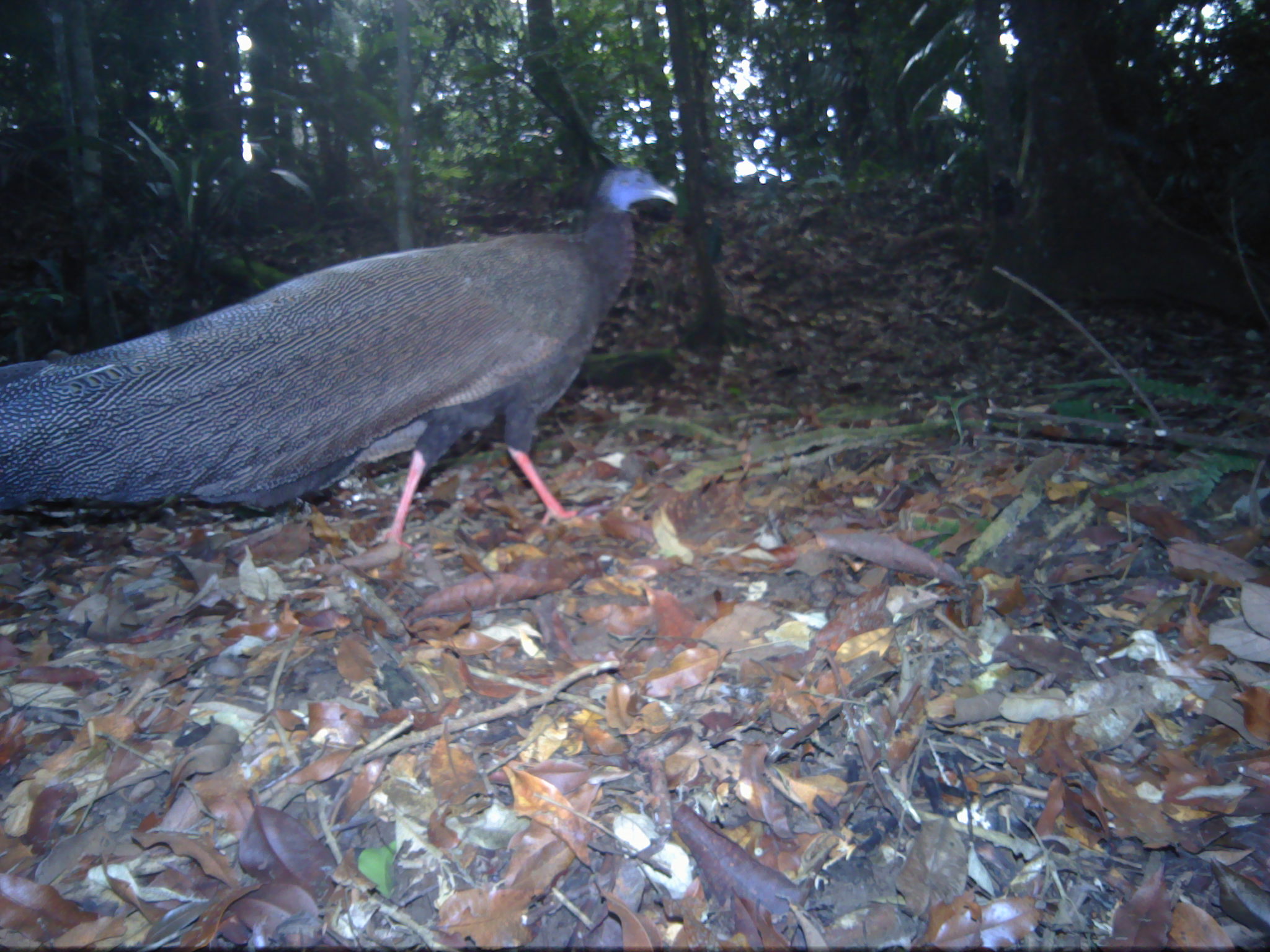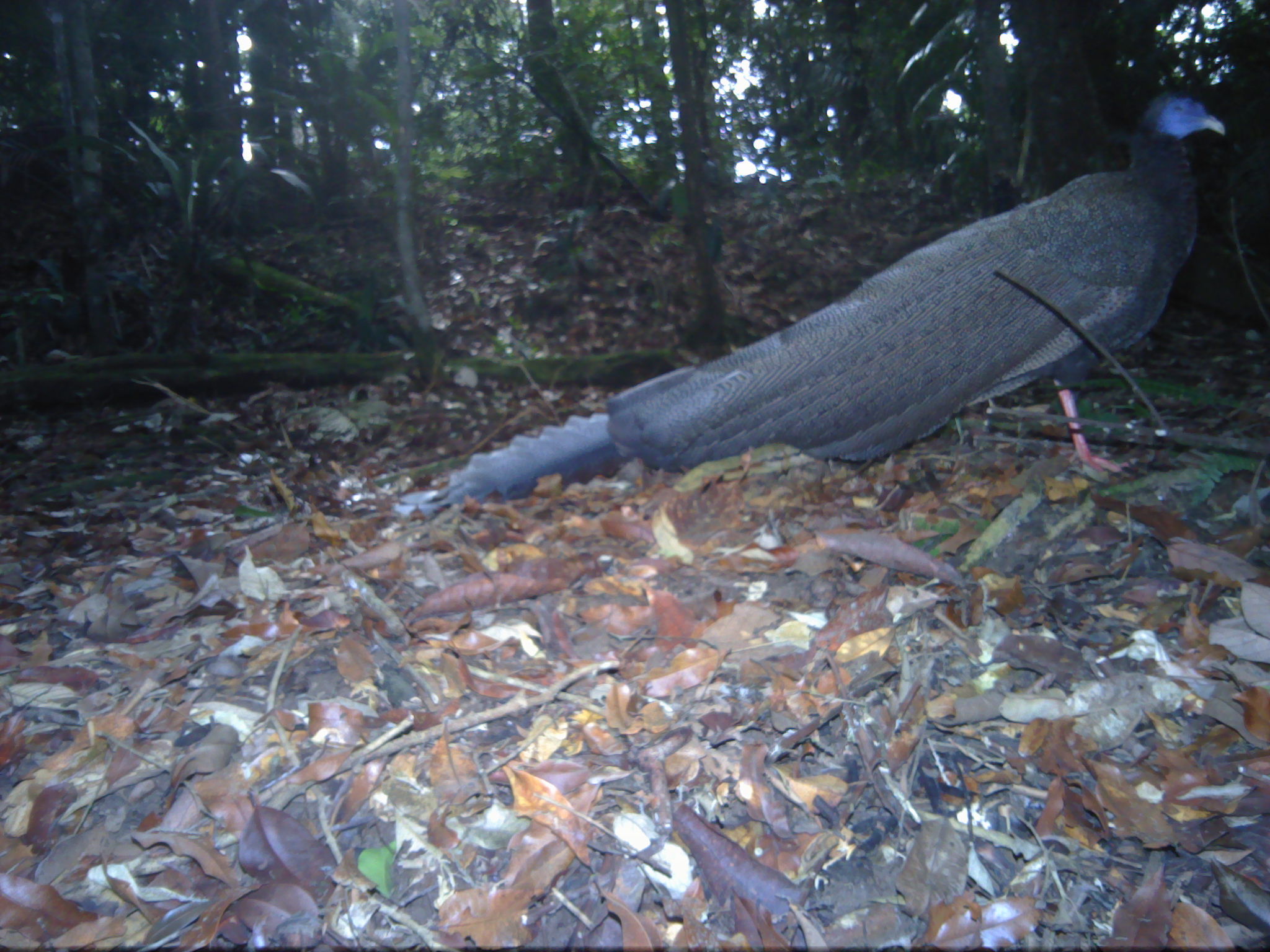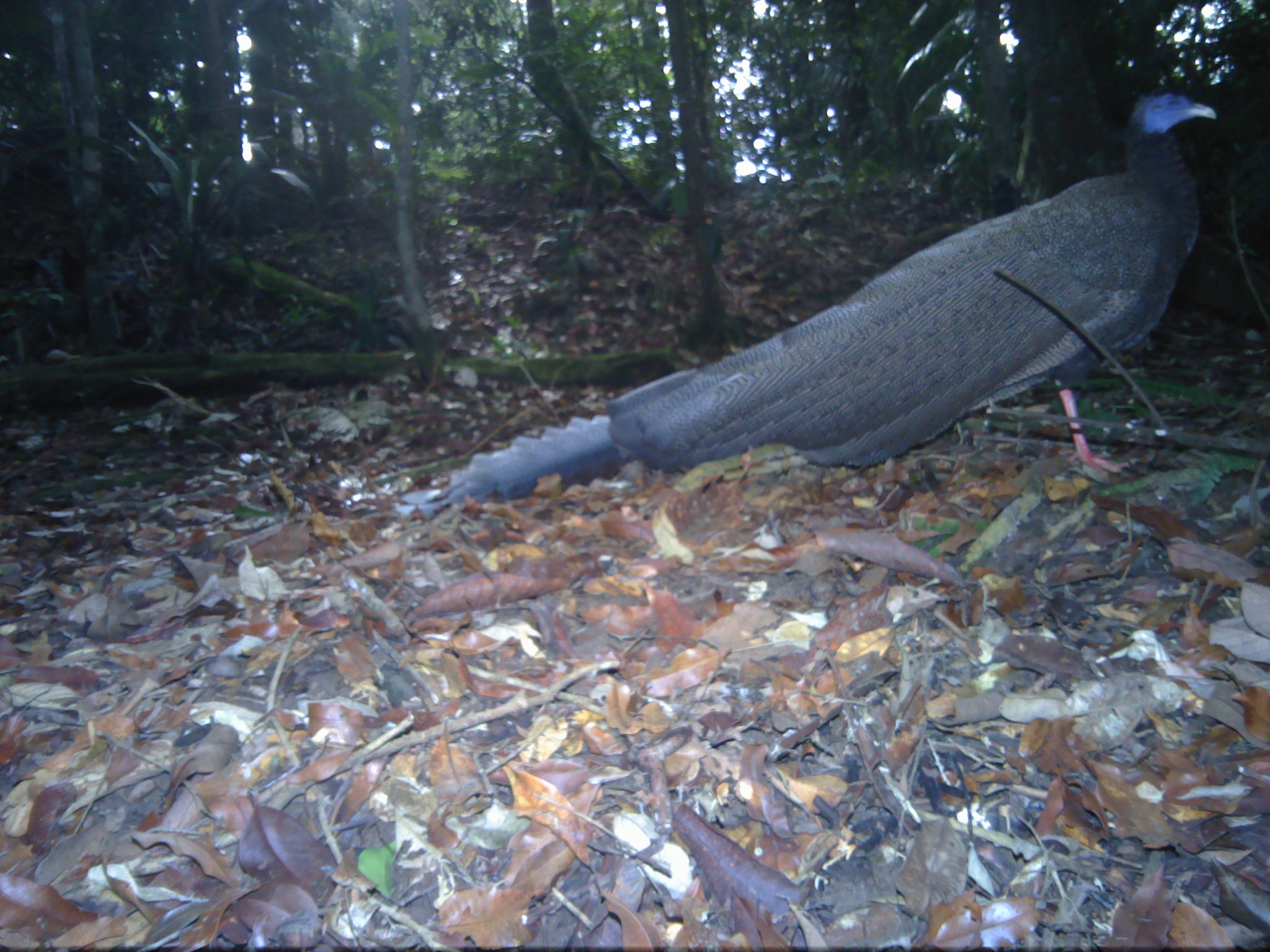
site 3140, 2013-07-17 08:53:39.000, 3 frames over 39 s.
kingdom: Animalia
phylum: Chordata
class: Aves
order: Galliformes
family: Phasianidae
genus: Argusianus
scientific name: Argusianus argus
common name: great argus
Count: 1.